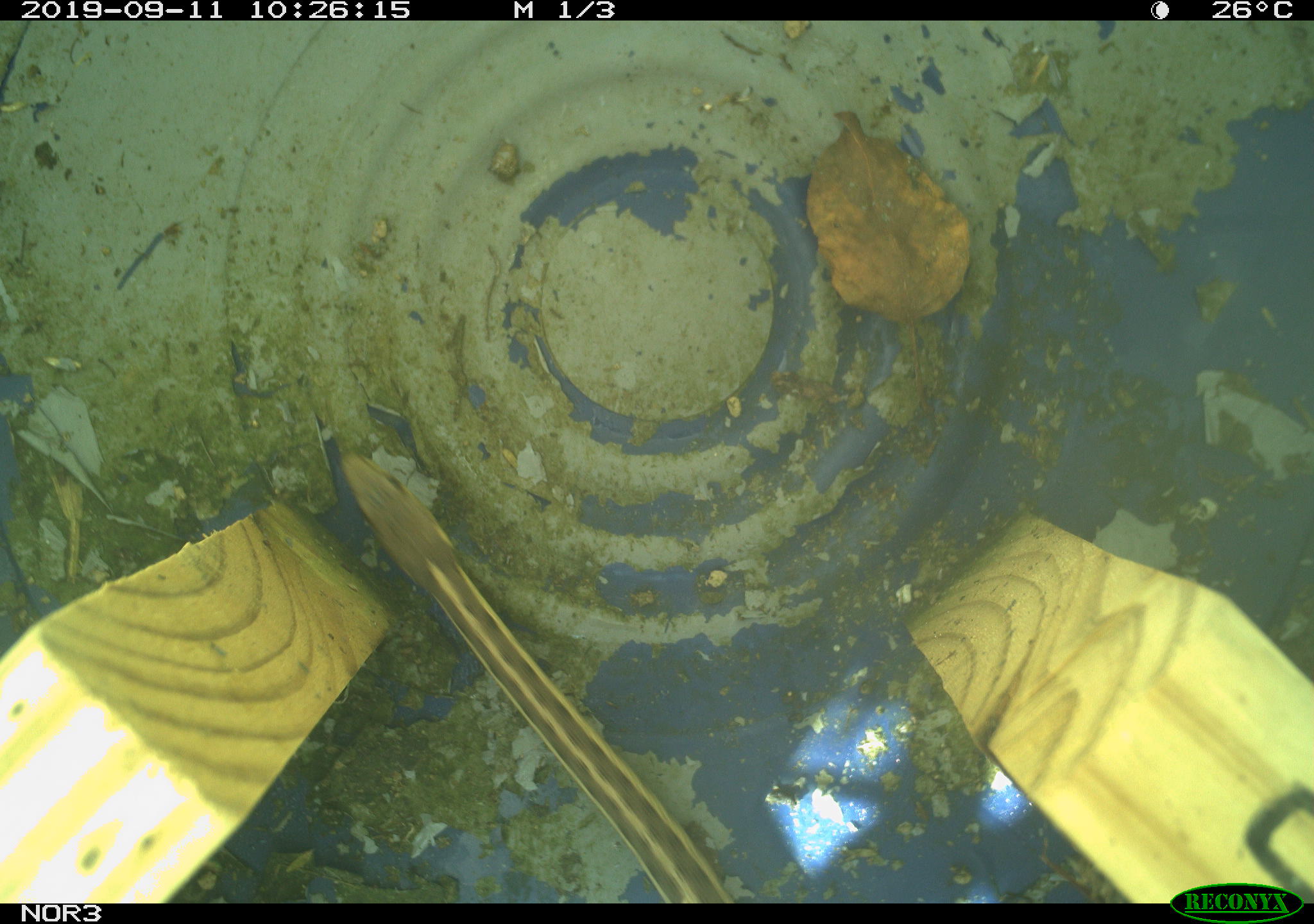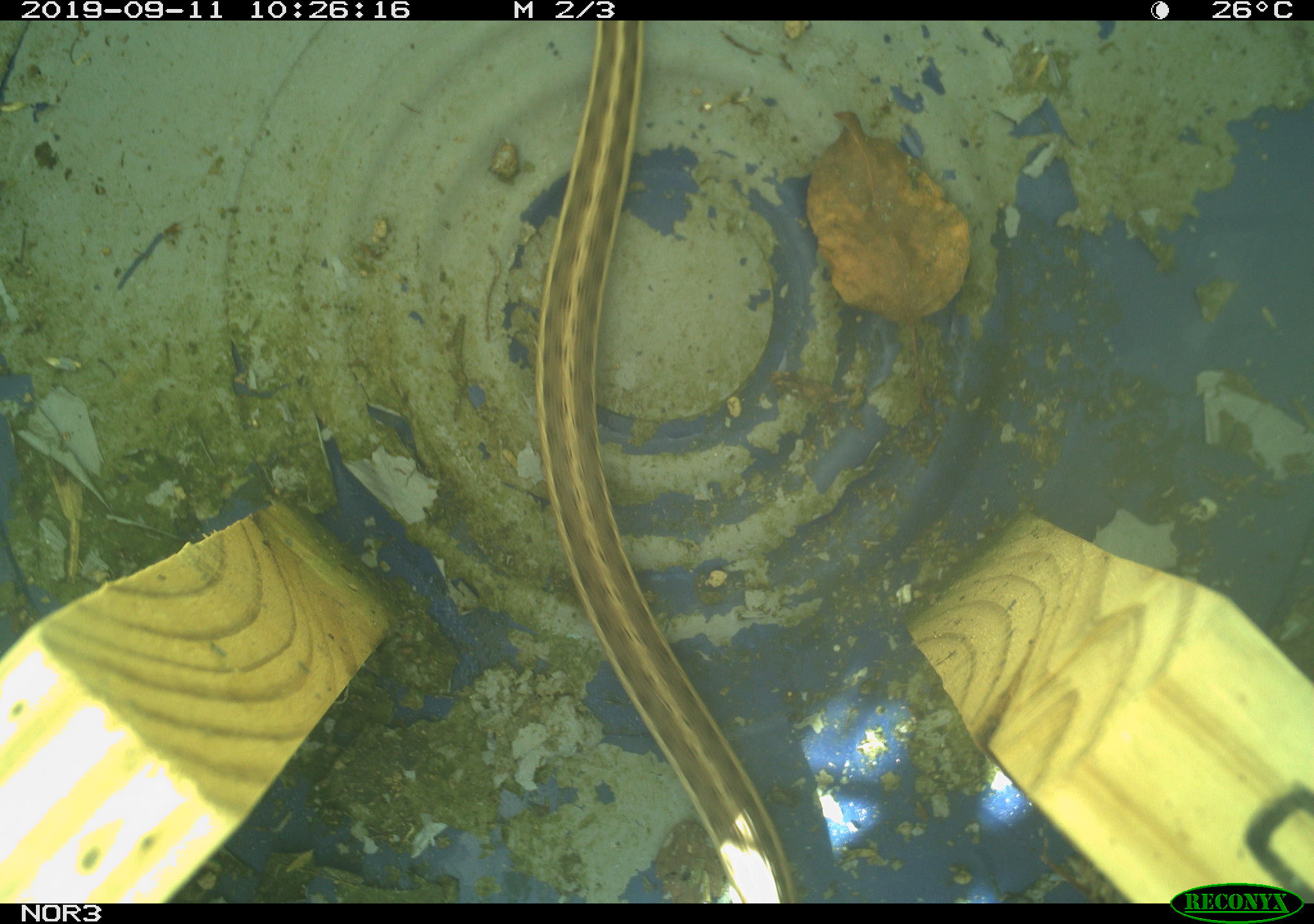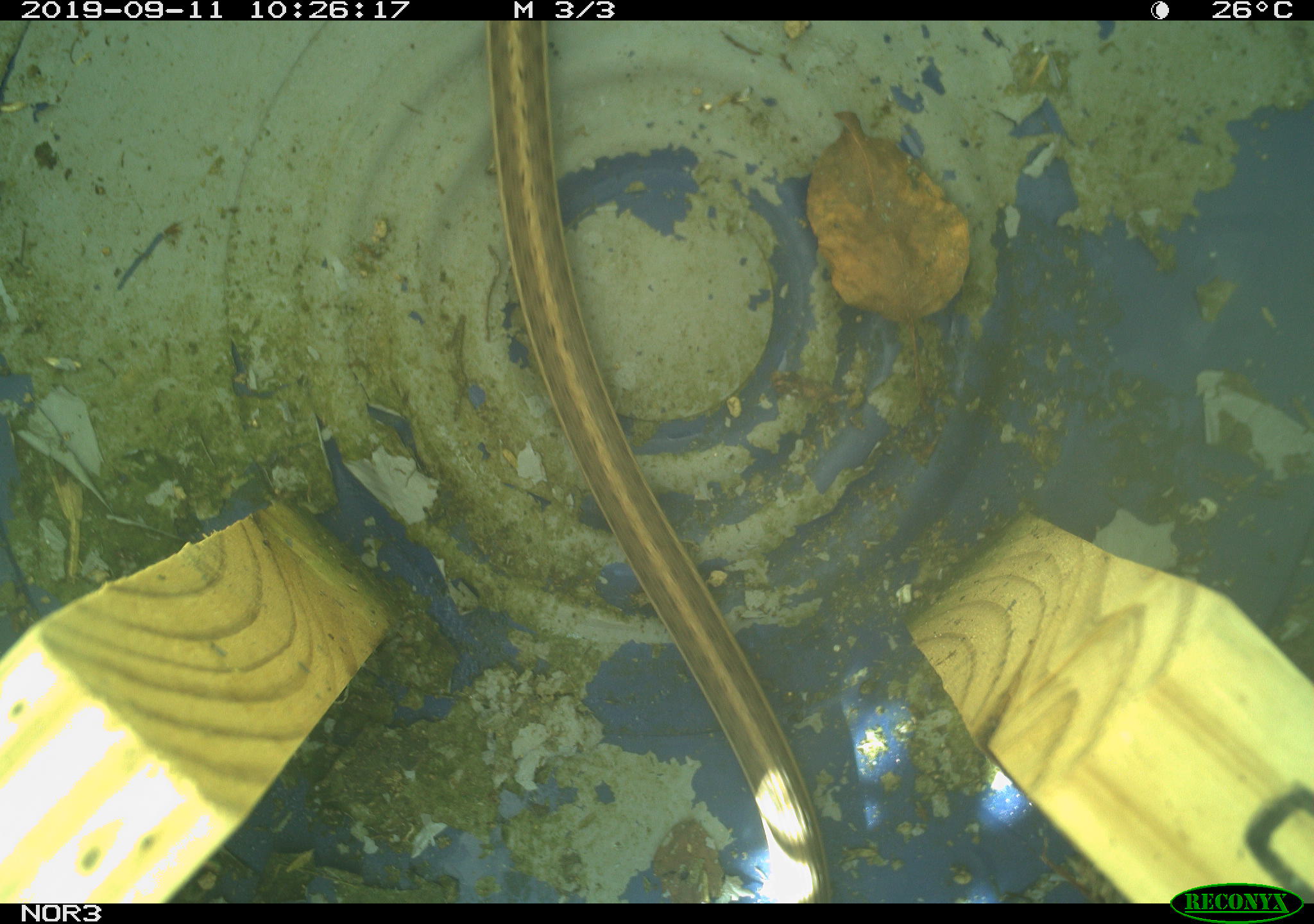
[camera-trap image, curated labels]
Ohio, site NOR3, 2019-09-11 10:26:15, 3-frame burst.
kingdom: Animalia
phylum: Chordata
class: Reptilia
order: Squamata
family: Colubridae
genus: Thamnophis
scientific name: Thamnophis sirtalis sirtalis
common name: eastern gartersnake